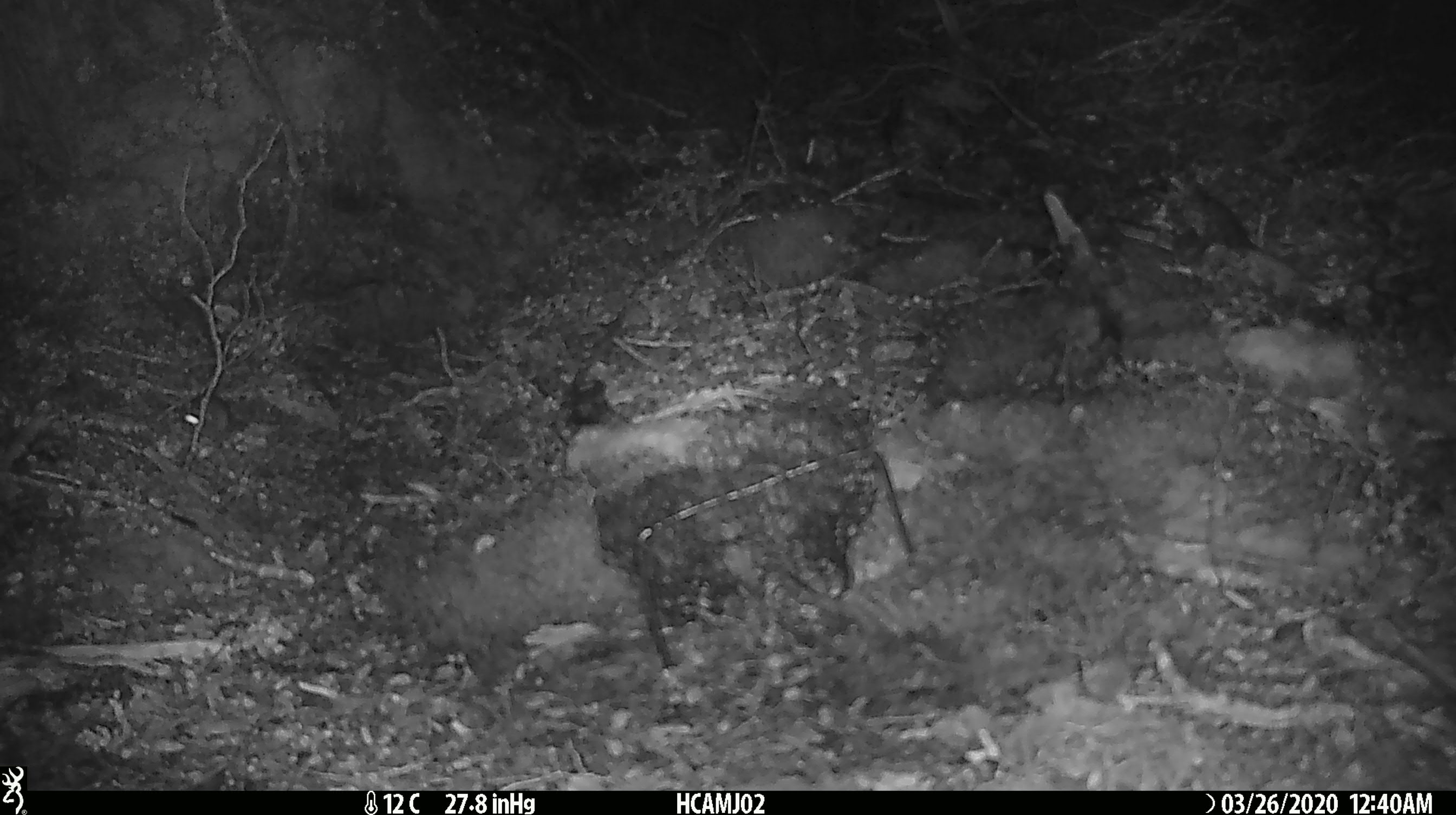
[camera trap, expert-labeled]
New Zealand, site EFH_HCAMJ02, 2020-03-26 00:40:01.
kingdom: Animalia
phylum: Chordata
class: Mammalia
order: Rodentia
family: Muridae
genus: Mus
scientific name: Mus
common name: mouse